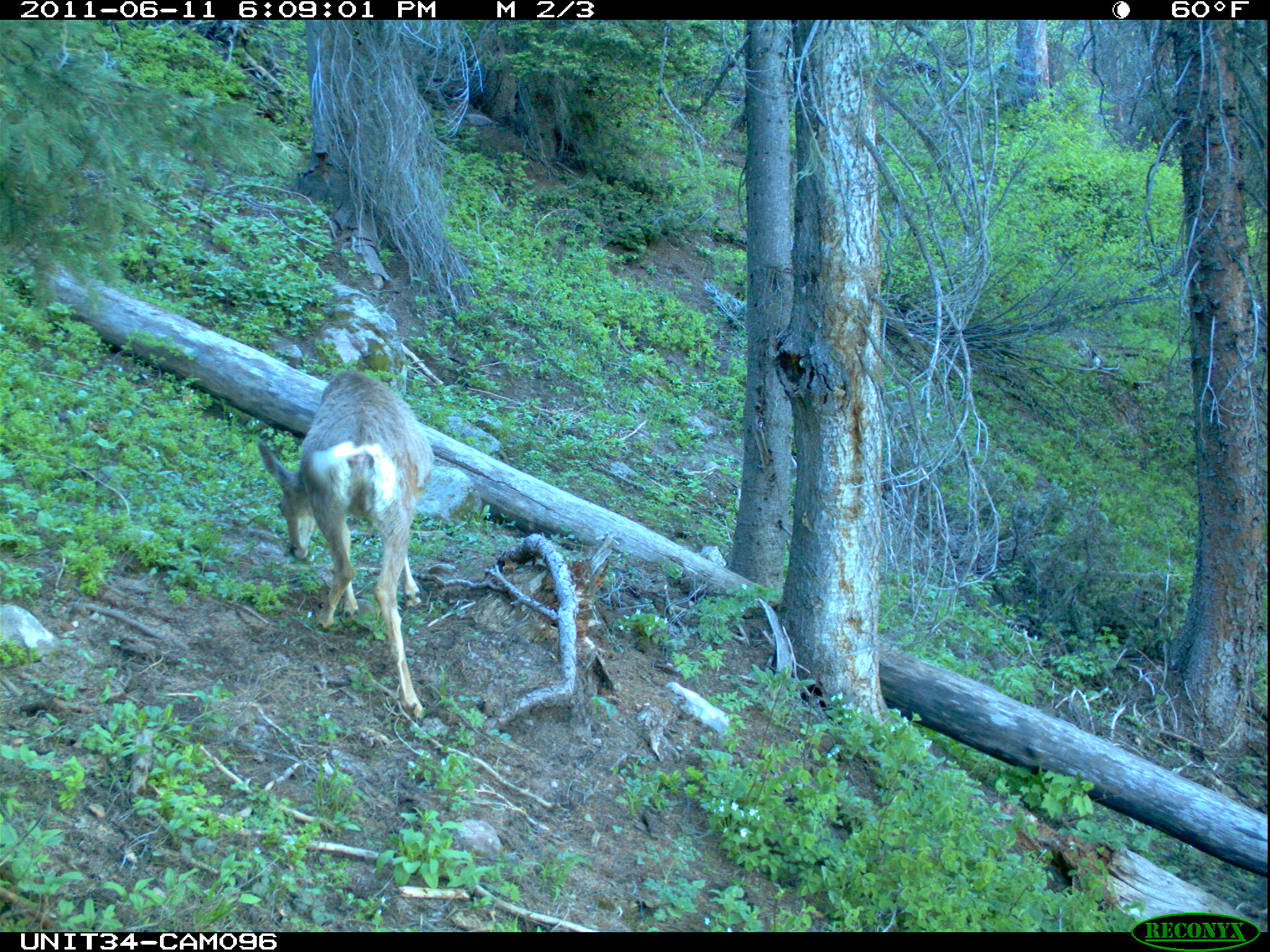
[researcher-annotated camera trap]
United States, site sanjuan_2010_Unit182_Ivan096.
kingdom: Animalia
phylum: Chordata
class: Mammalia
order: Artiodactyla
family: Cervidae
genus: Odocoileus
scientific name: Odocoileus hemionus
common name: mule deer